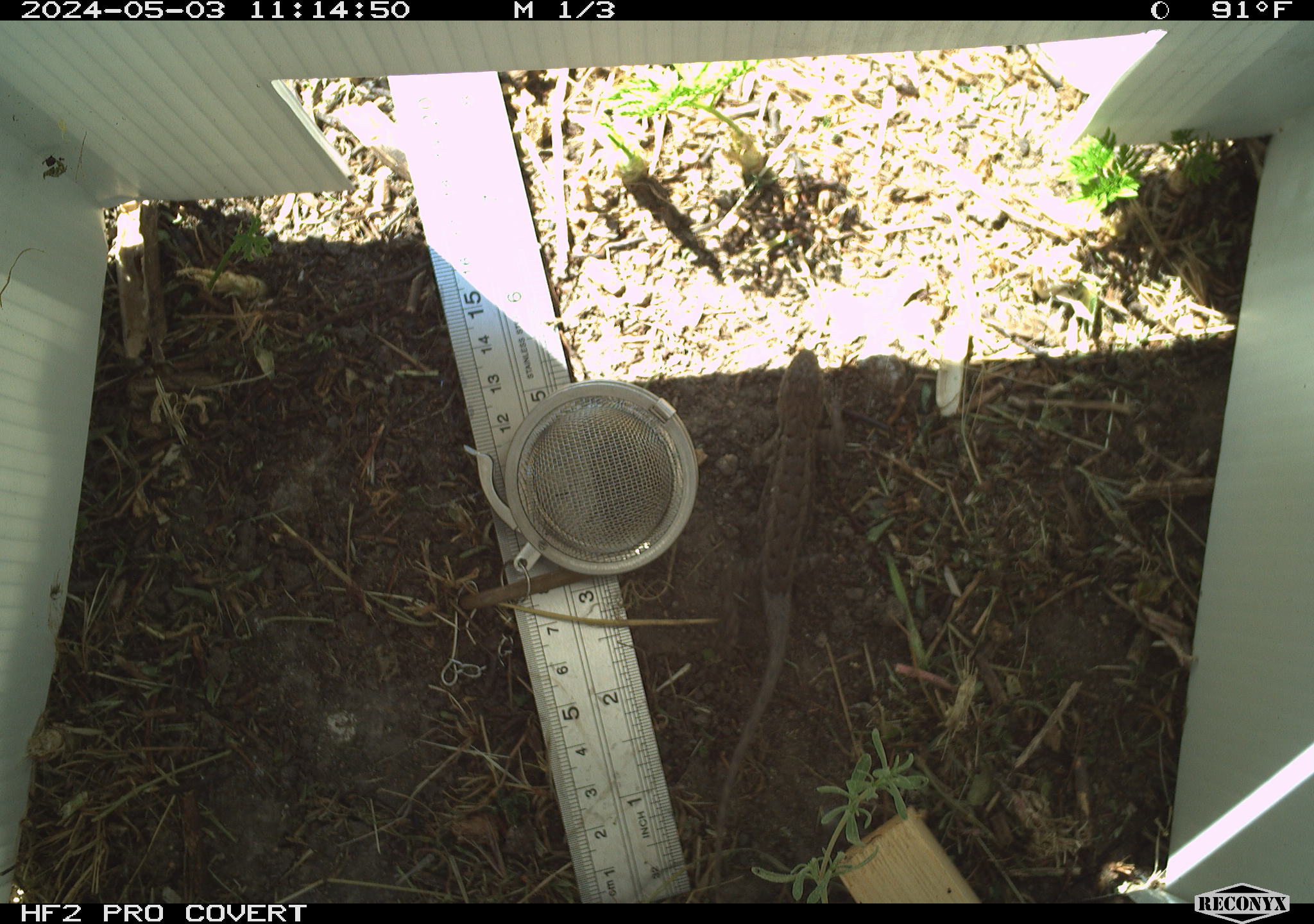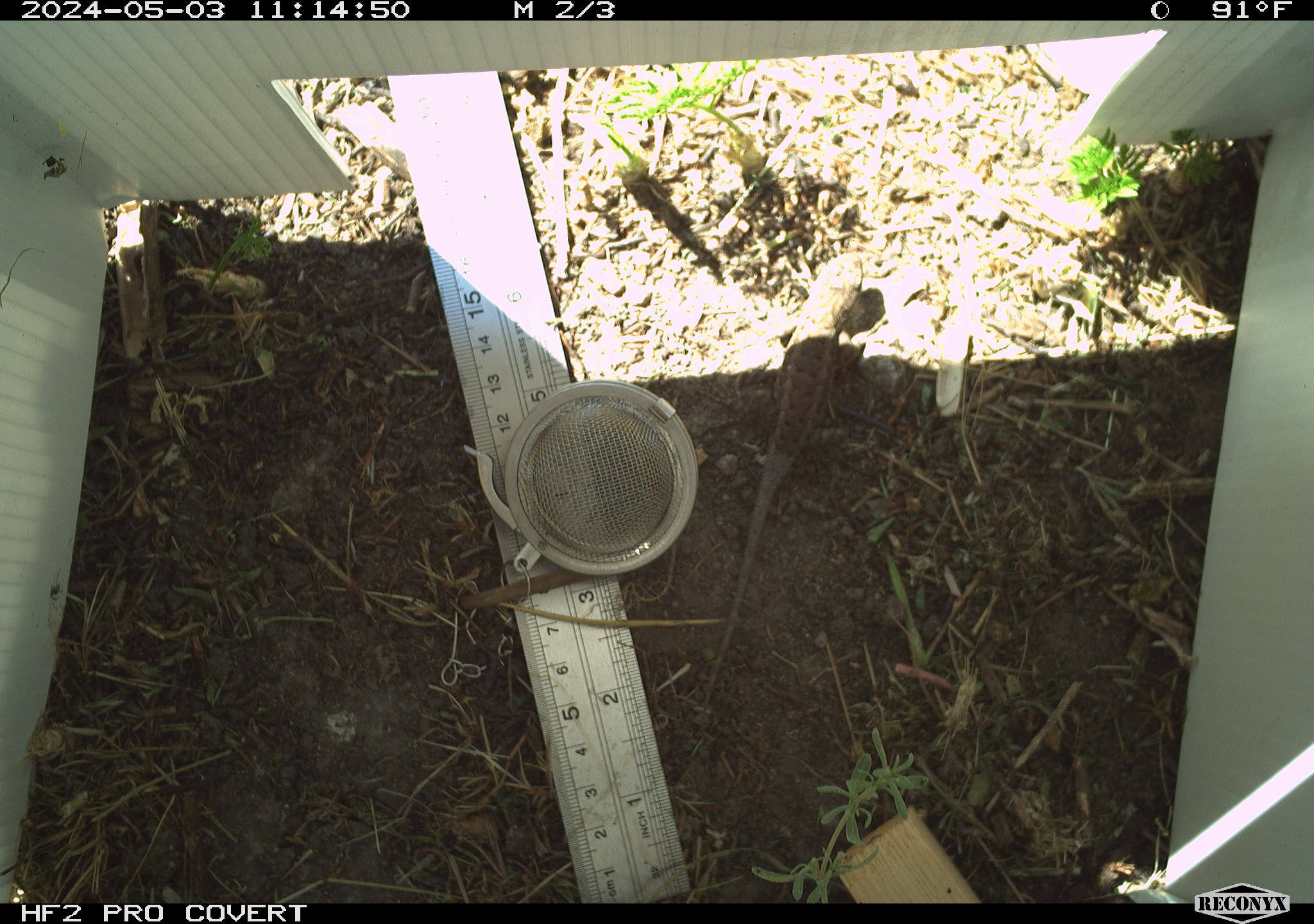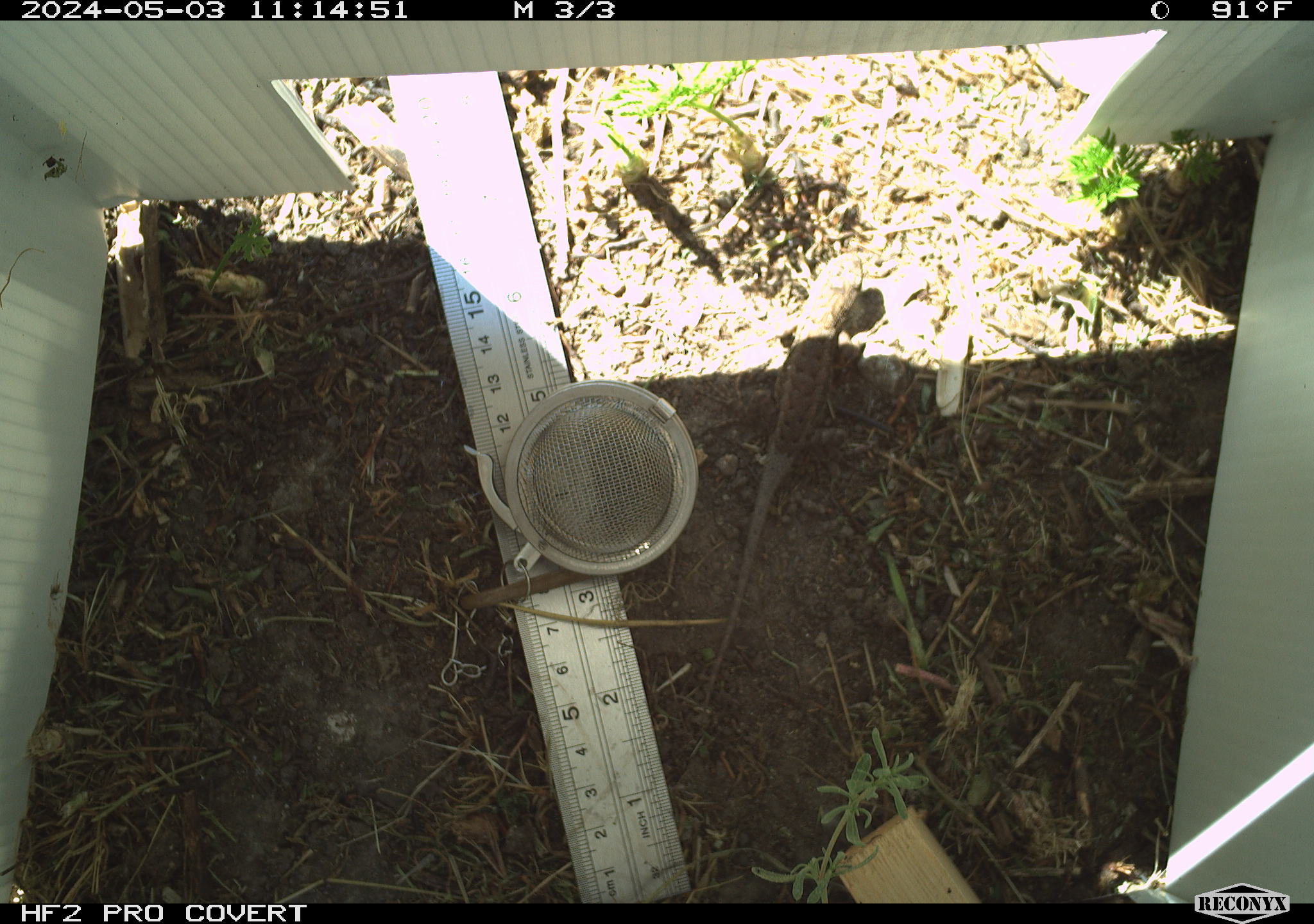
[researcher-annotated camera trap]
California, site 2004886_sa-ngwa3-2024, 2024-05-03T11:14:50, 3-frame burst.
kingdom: Animalia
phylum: Chordata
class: Reptilia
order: Squamata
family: Phrynosomatidae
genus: Sceloporus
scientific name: Sceloporus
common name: spiny lizards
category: sceloporus species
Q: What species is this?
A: Sceloporus species (spiny lizards) (Sceloporus).